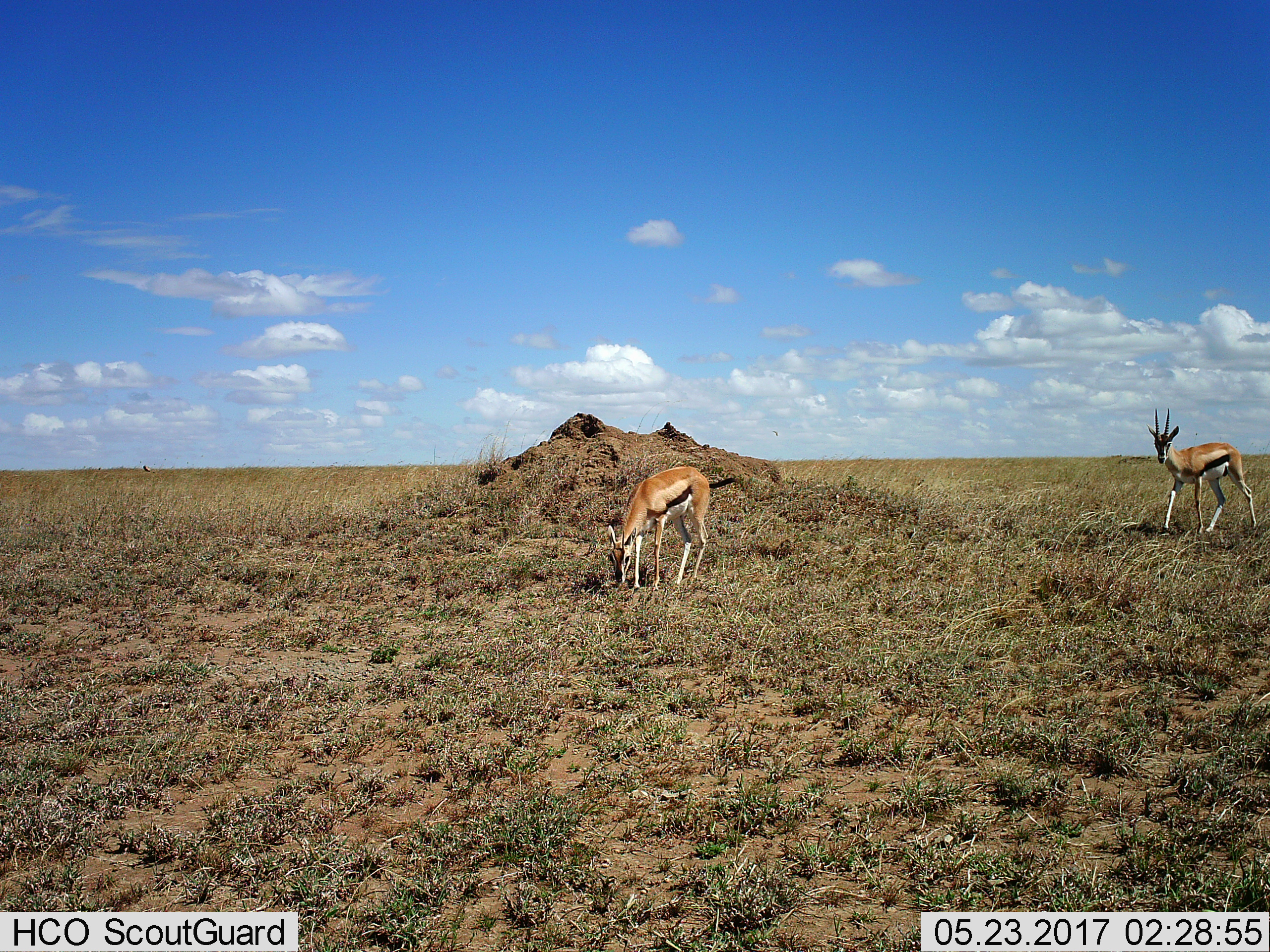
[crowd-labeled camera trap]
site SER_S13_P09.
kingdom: Animalia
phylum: Chordata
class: Mammalia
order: Artiodactyla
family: Bovidae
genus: Eudorcas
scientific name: Eudorcas thomsonii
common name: thomson's gazelle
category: gazellethomsons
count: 2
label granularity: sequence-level